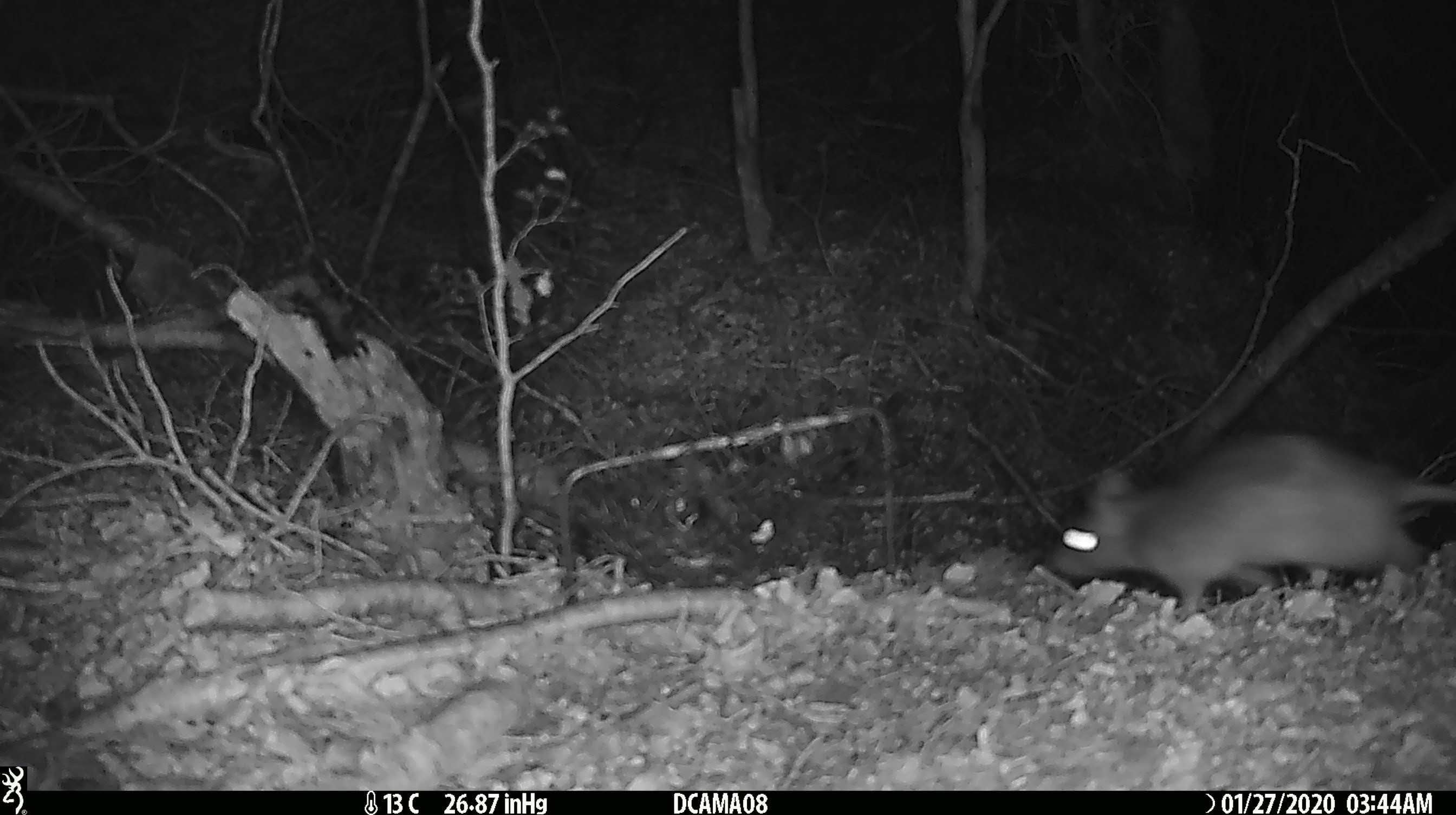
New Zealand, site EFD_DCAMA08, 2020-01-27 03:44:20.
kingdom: Animalia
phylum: Chordata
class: Mammalia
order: Rodentia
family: Muridae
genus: Rattus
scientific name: Rattus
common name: rat